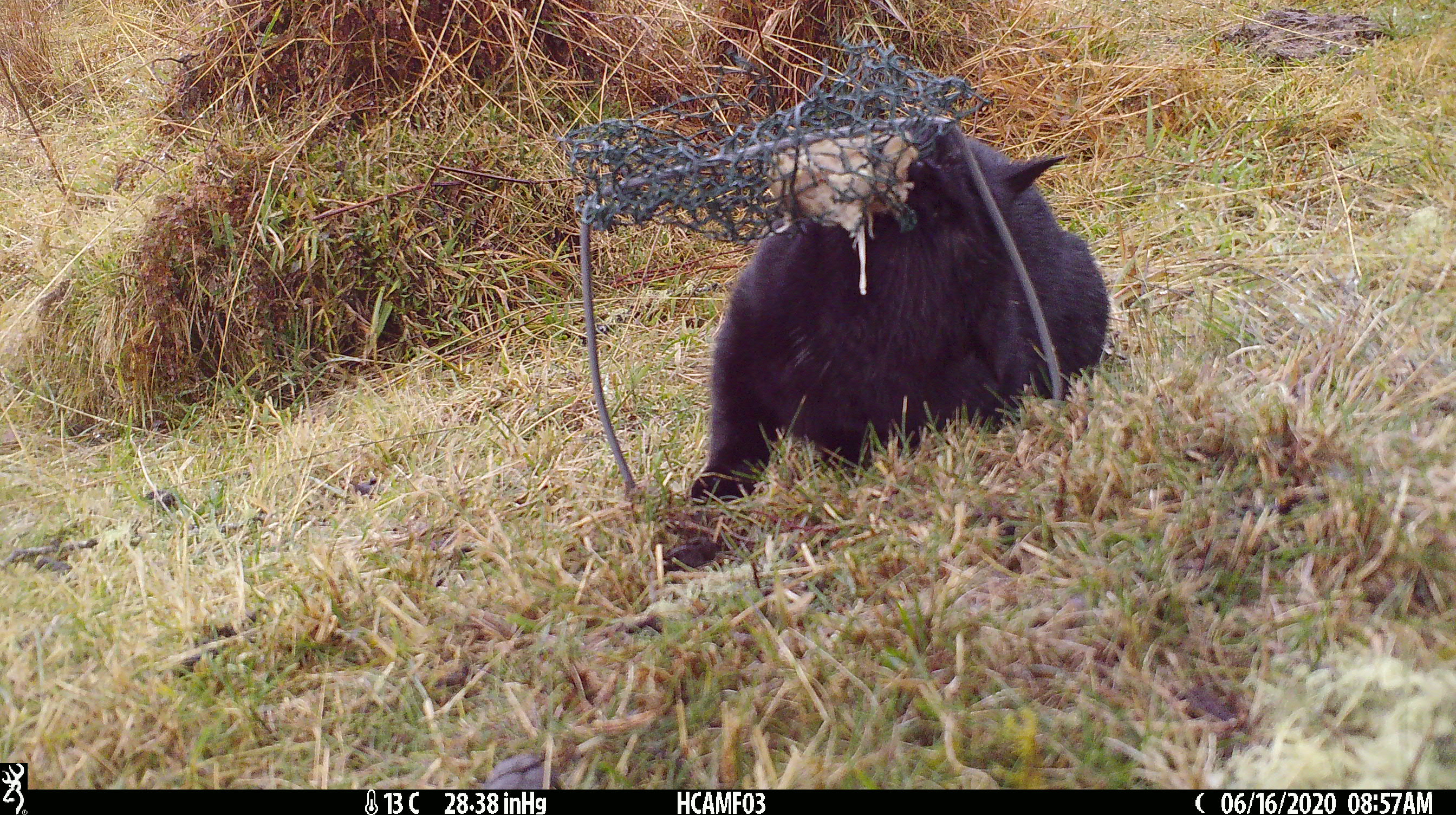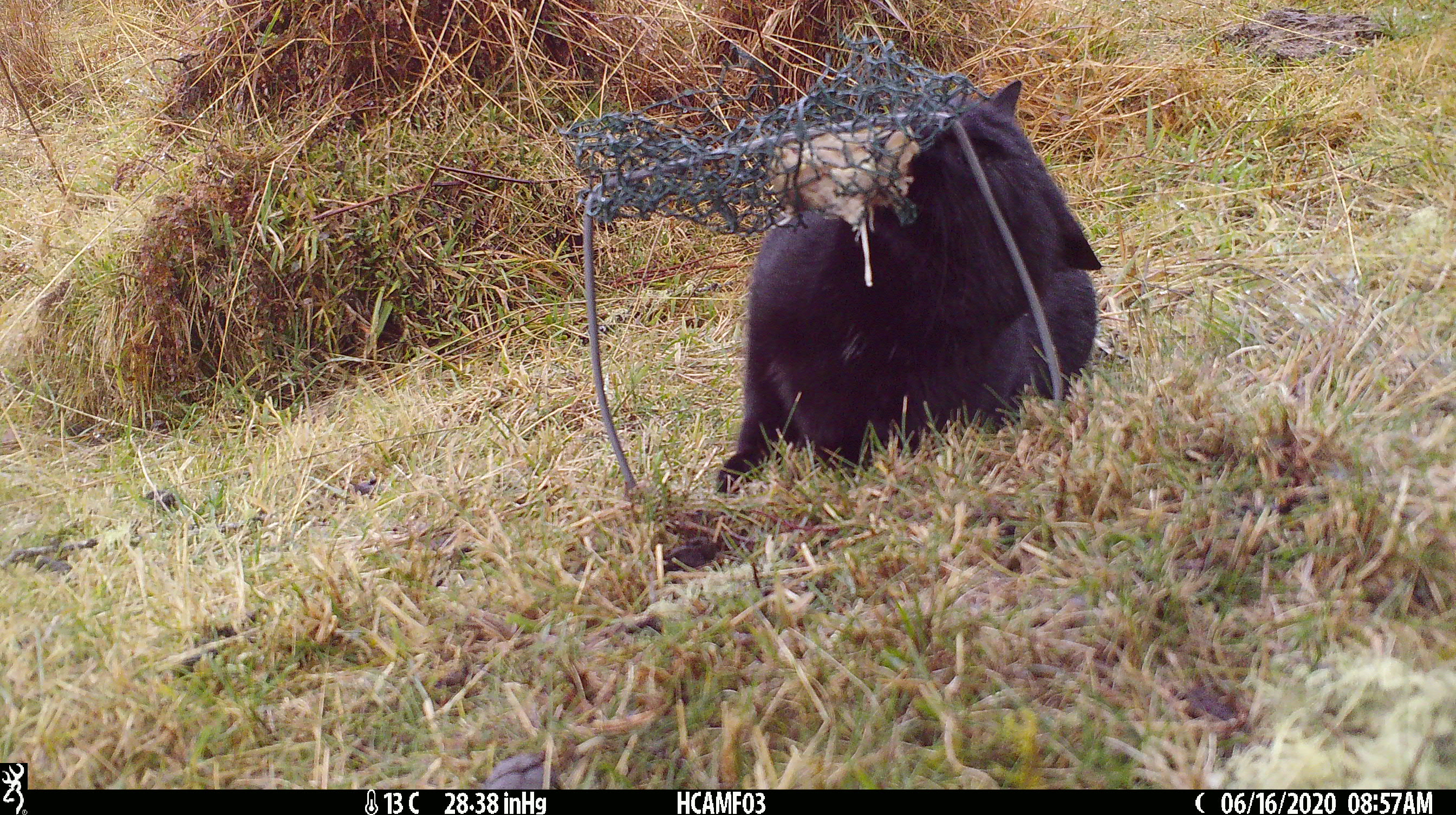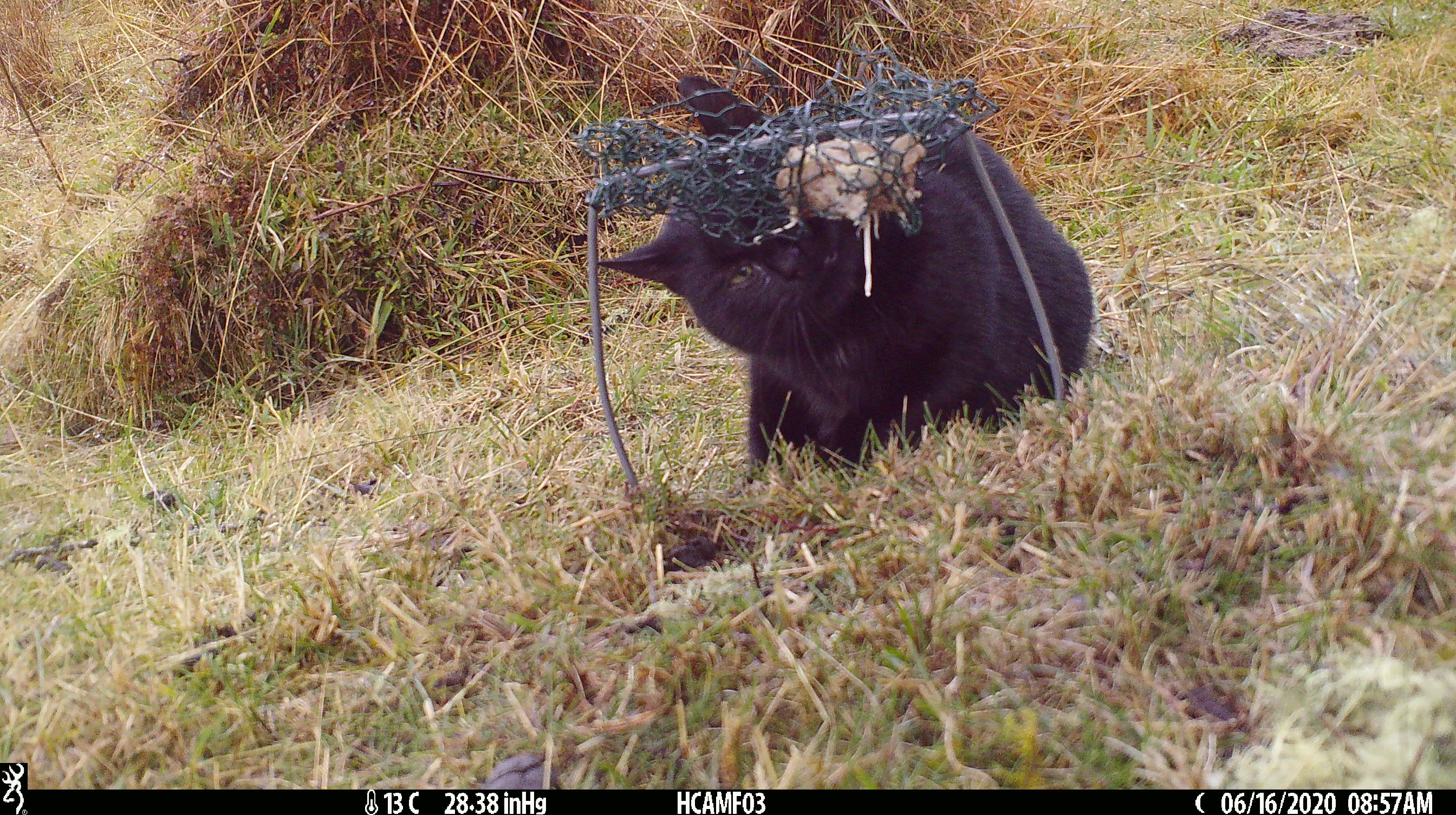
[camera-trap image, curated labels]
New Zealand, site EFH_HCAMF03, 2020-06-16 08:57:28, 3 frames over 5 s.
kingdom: Animalia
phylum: Chordata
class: Mammalia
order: Carnivora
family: Felidae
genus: Felis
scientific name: Felis catus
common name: domestic cat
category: cat